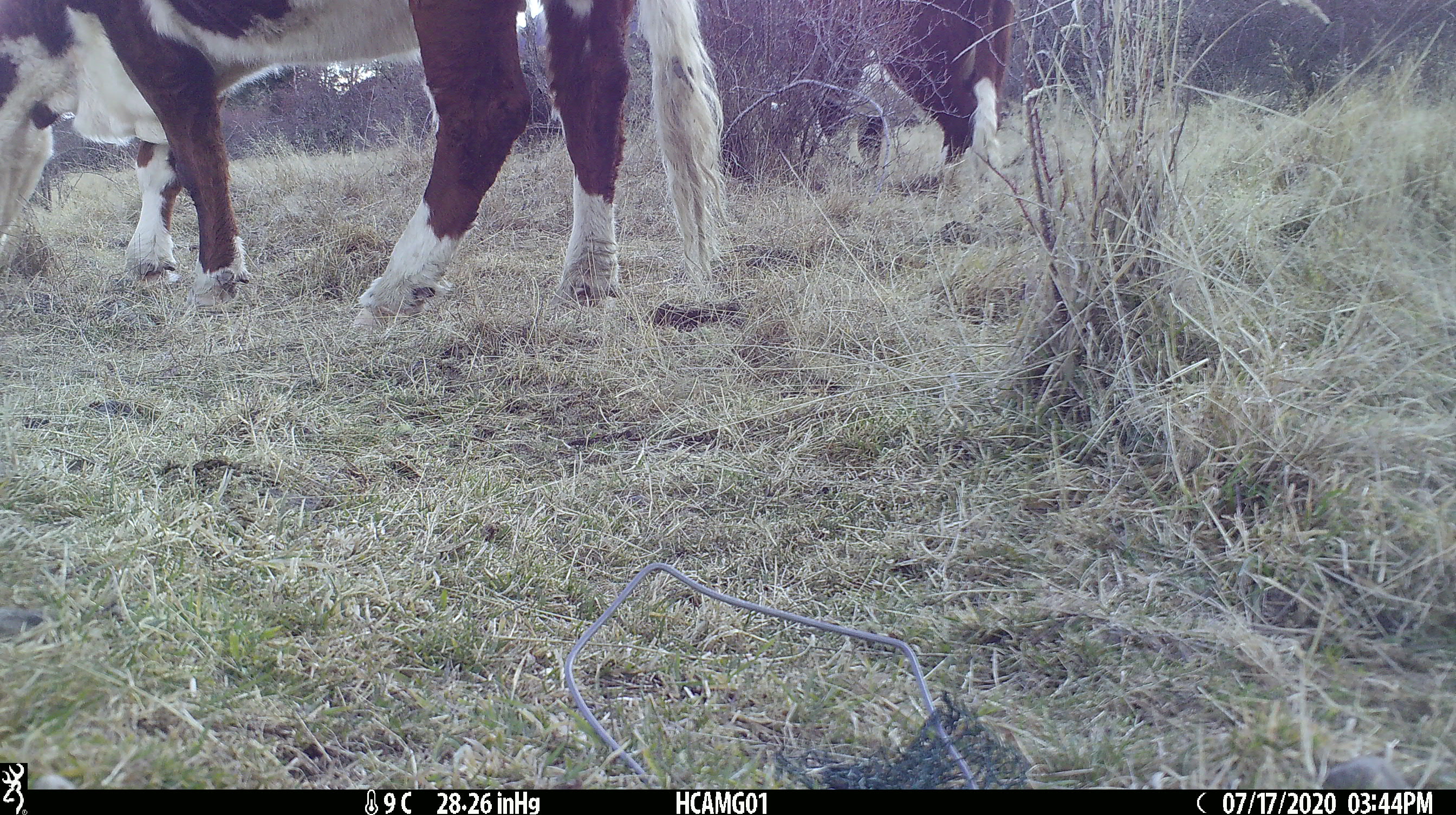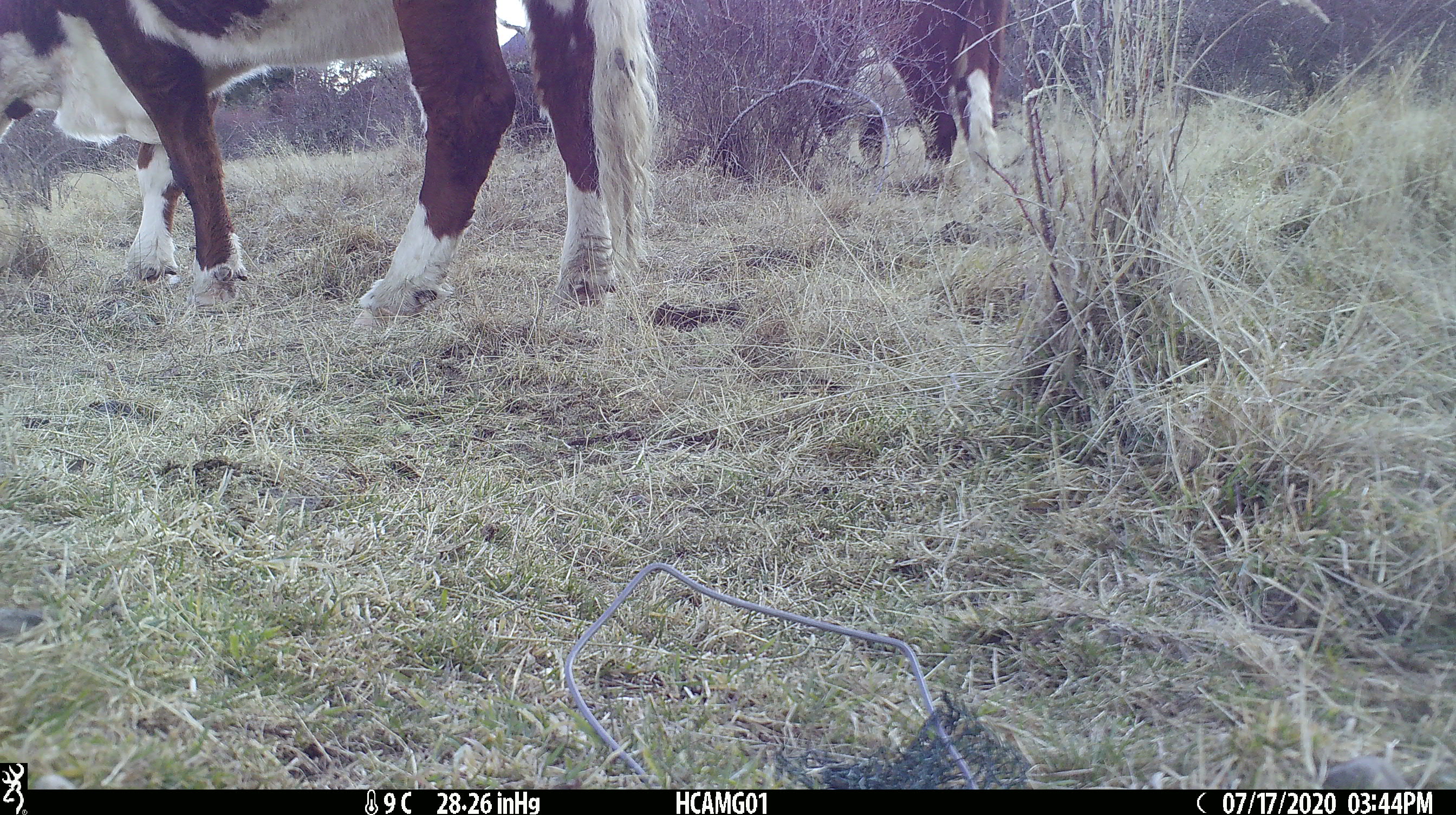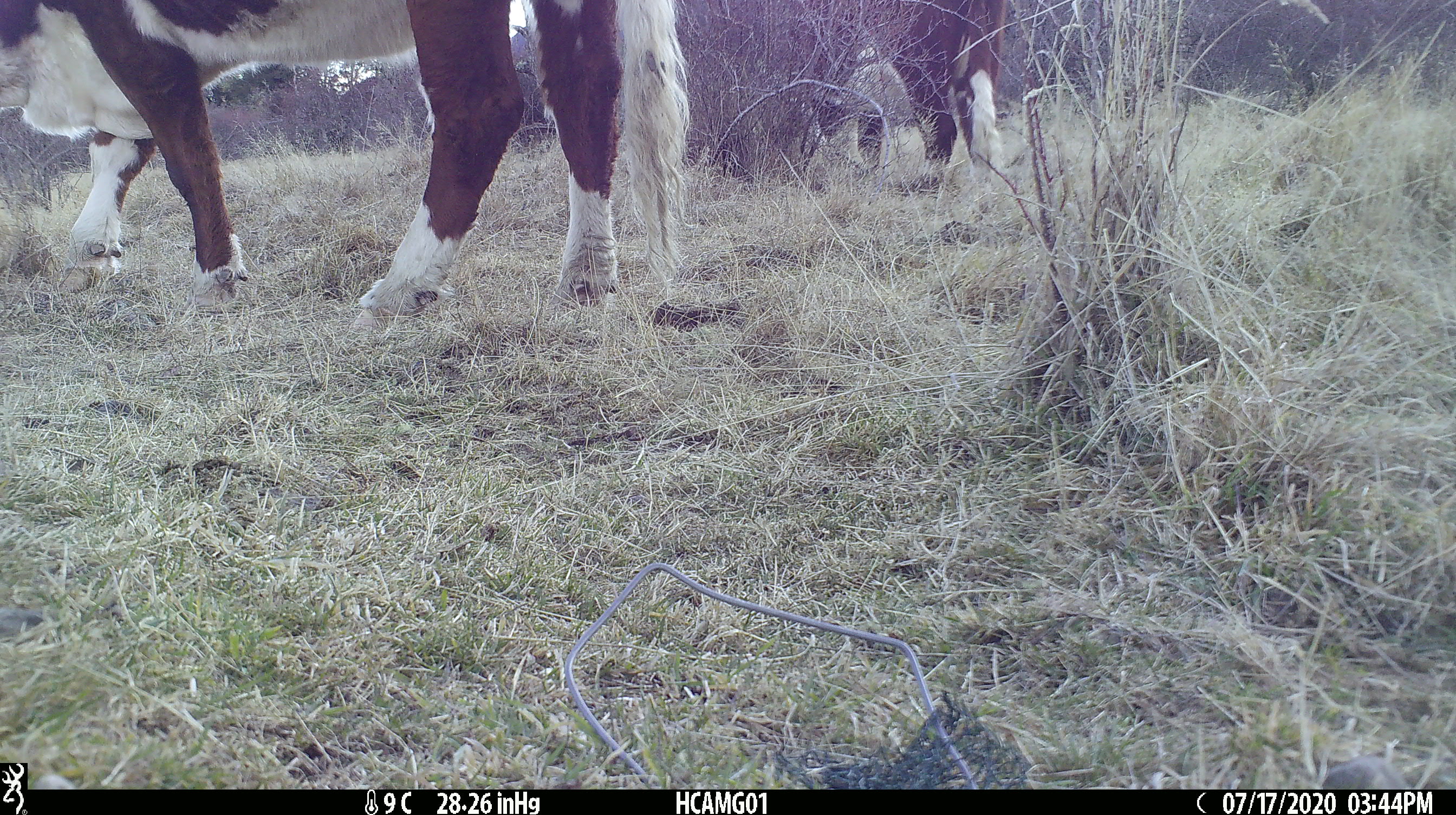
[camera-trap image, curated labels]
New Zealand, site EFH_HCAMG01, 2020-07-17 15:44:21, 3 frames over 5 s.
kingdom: Animalia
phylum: Chordata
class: Mammalia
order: Artiodactyla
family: Bovidae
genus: Bos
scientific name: Bos taurus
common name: domestic cow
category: cow